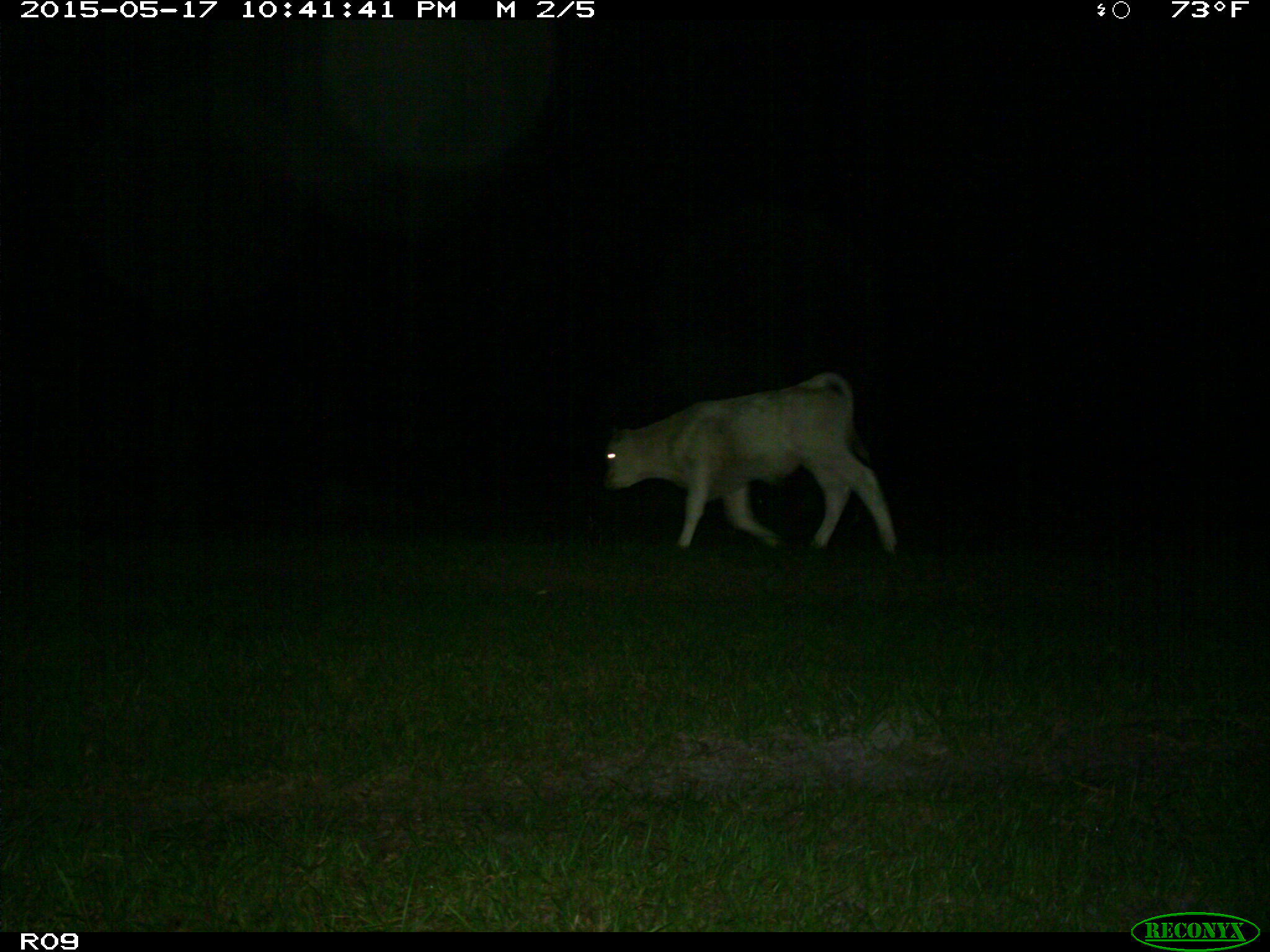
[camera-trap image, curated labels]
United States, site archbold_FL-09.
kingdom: Animalia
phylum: Chordata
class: Mammalia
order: Artiodactyla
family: Bovidae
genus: Bos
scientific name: Bos taurus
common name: domestic cow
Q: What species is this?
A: Bos taurus (domestic cow).